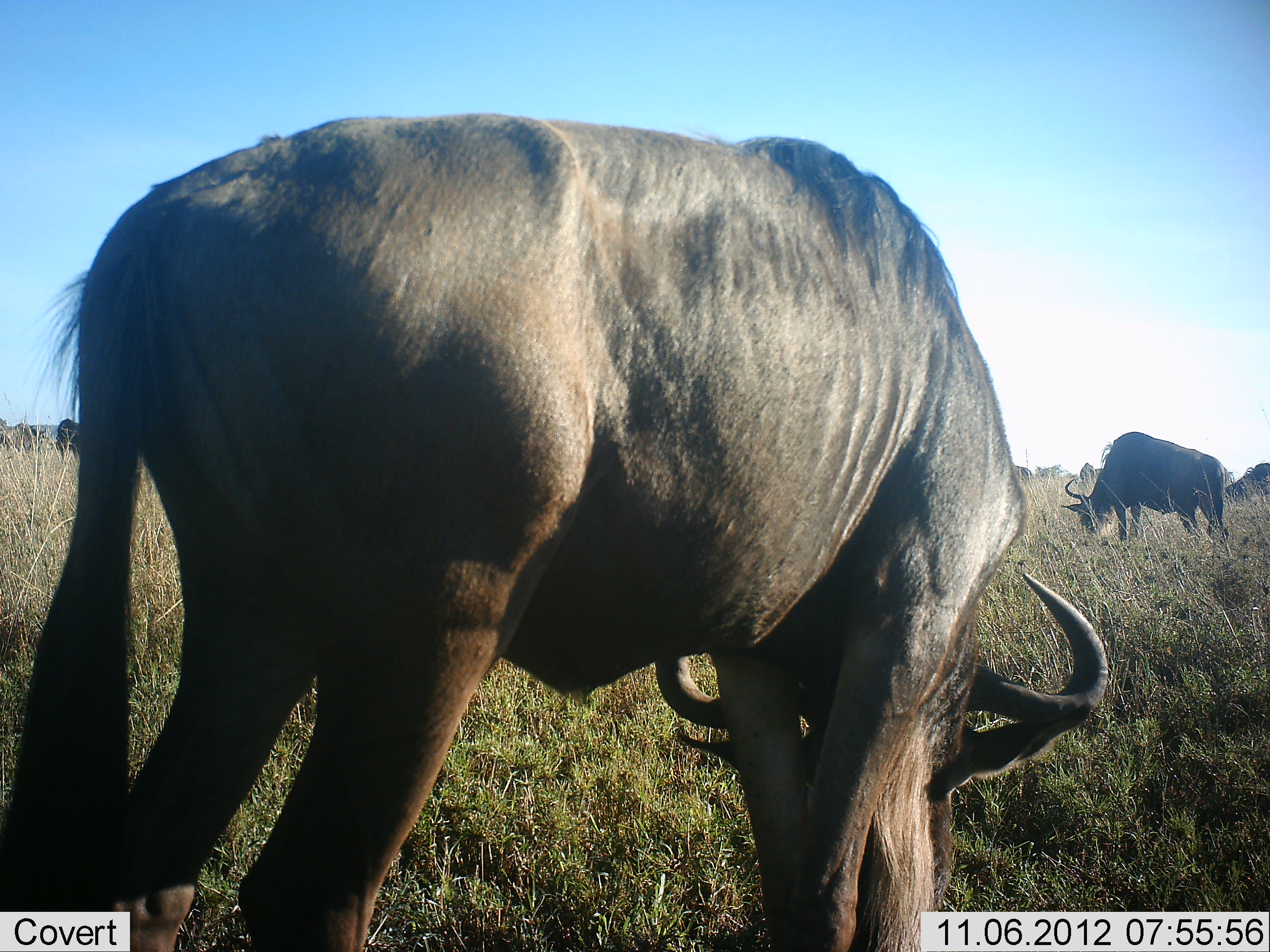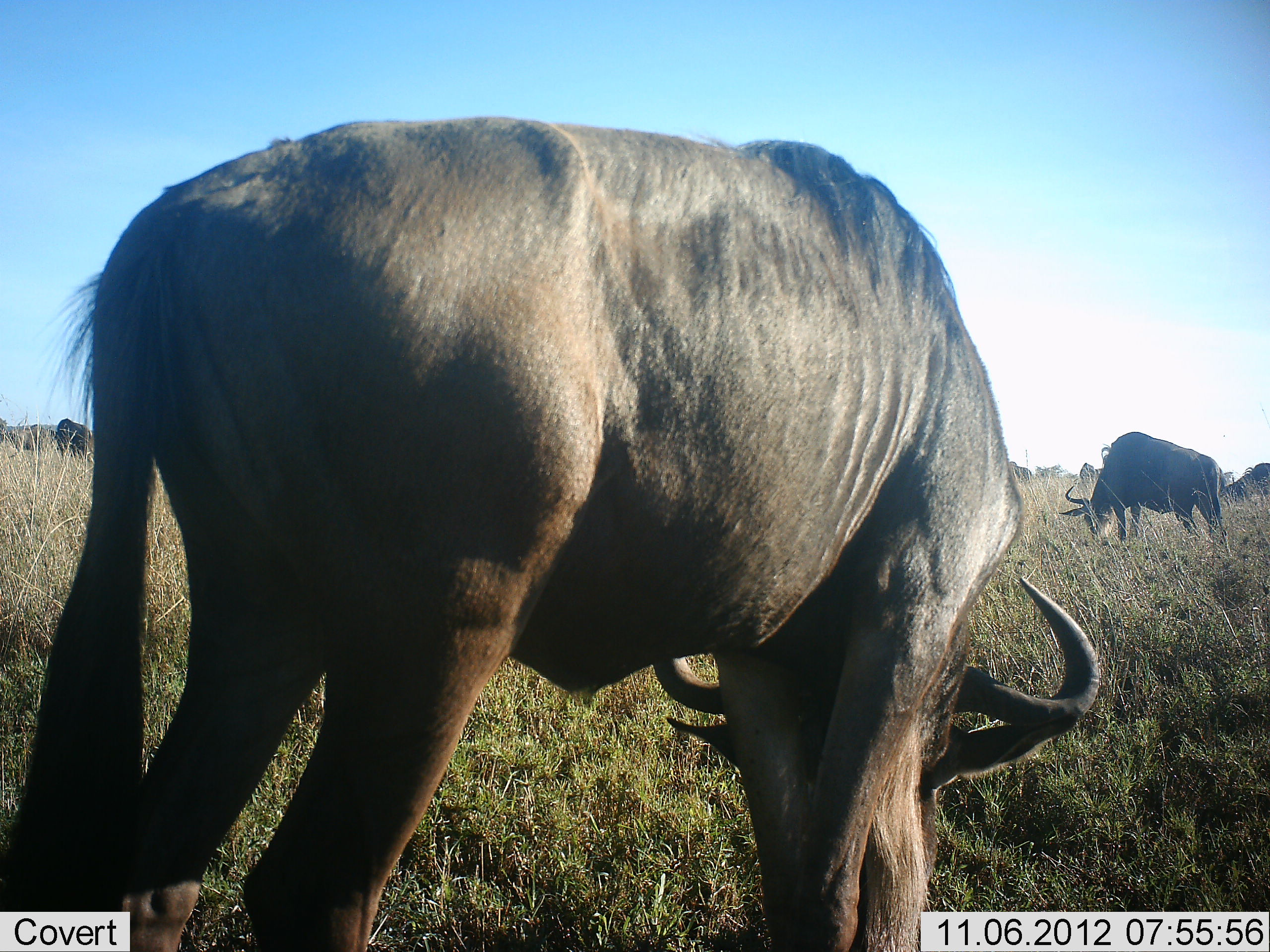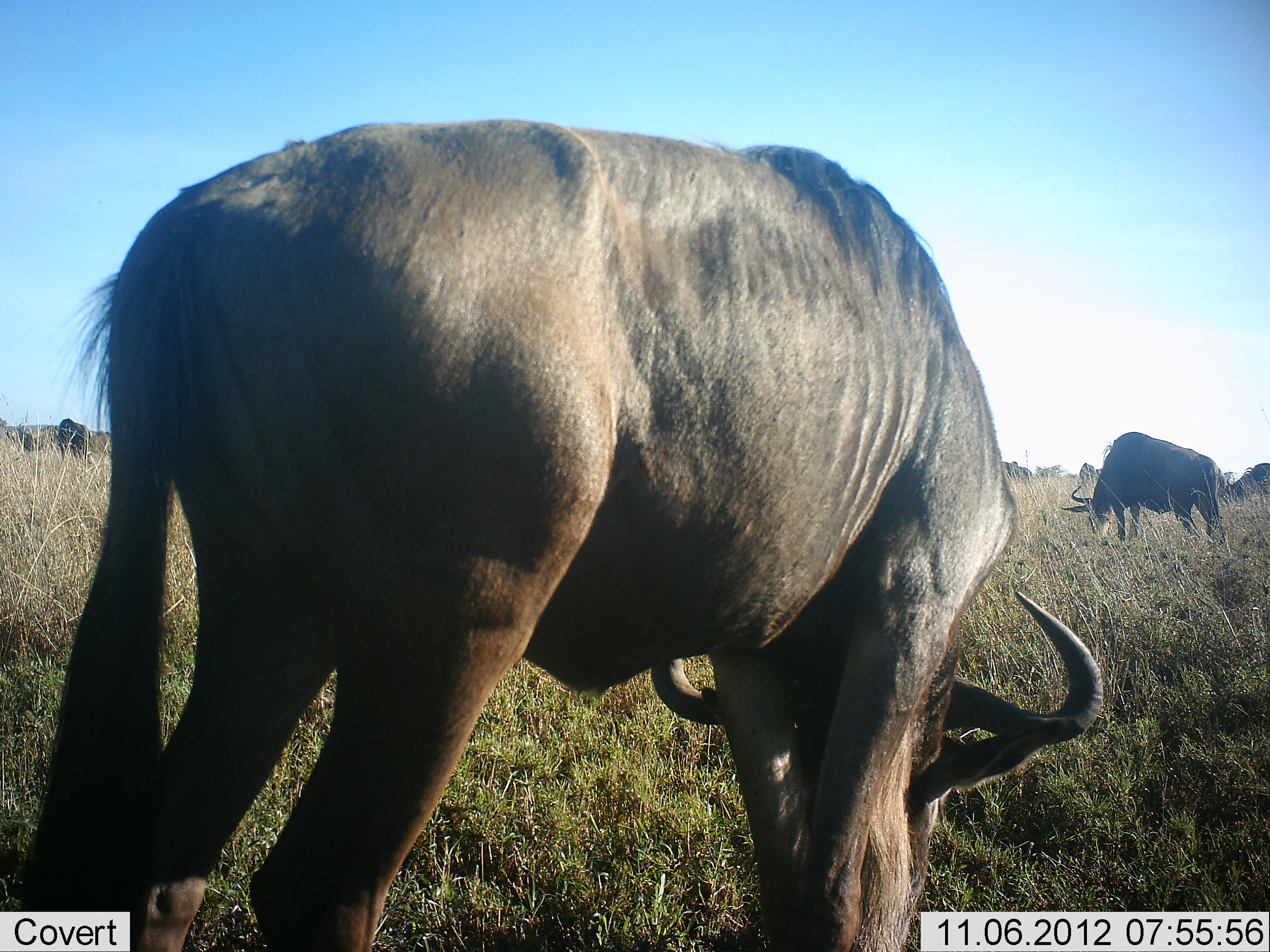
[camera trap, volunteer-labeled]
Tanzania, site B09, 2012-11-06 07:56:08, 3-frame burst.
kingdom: Animalia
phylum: Chordata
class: Mammalia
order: Artiodactyla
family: Bovidae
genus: Connochaetes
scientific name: Connochaetes taurinus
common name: blue wildebeest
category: wildebeest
Wildebeest (blue wildebeest) (Connochaetes taurinus), count 4. Behavior (volunteer vote fractions): standing 36%, resting 0%, moving 18%, interacting 0%. Young present (vote fraction): 0%. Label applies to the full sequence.